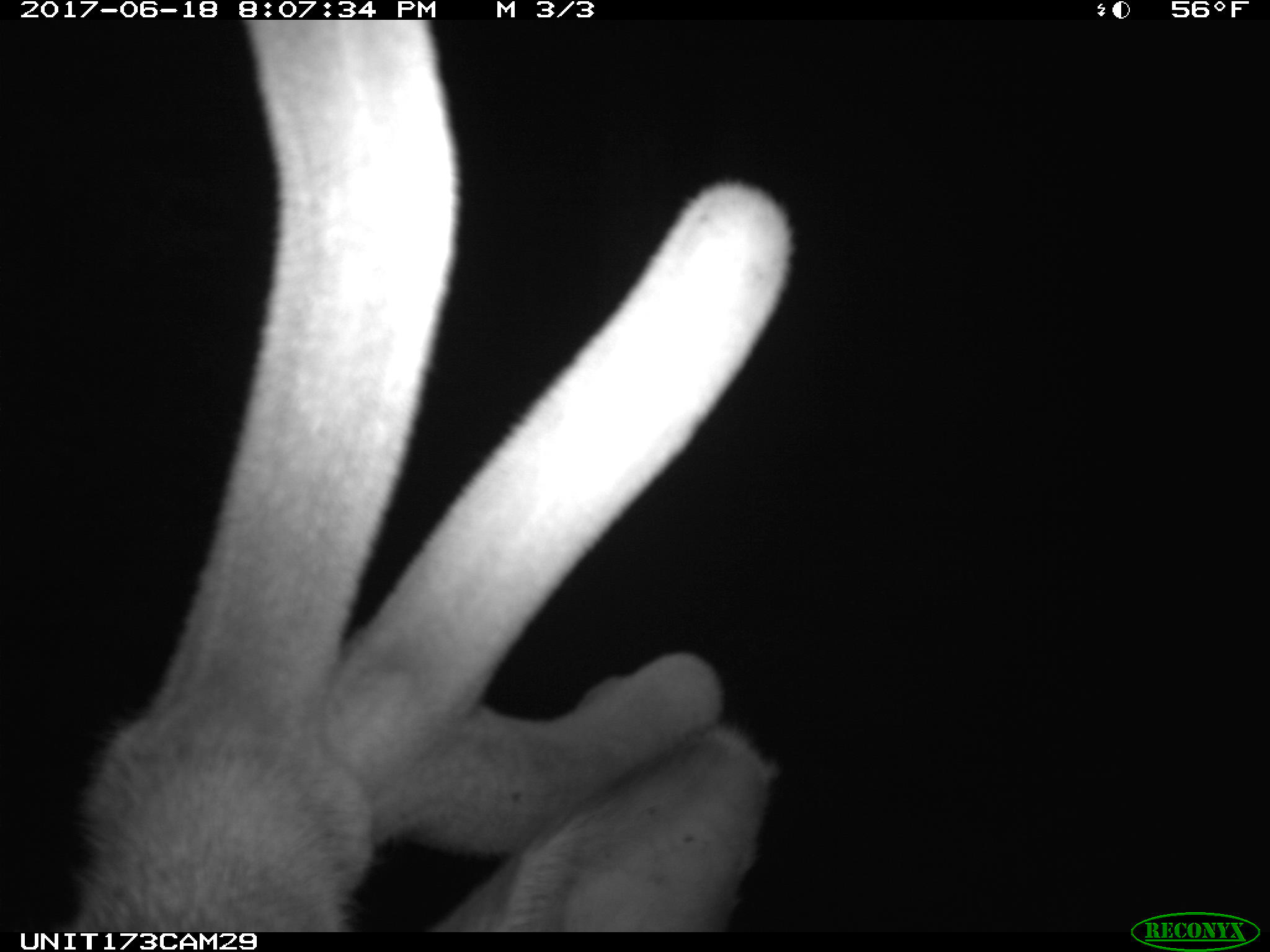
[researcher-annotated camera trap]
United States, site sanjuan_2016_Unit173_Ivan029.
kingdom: Animalia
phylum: Chordata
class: Mammalia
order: Artiodactyla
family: Cervidae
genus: Cervus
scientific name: Cervus elaphus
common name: red deer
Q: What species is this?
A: Cervus elaphus (red deer).